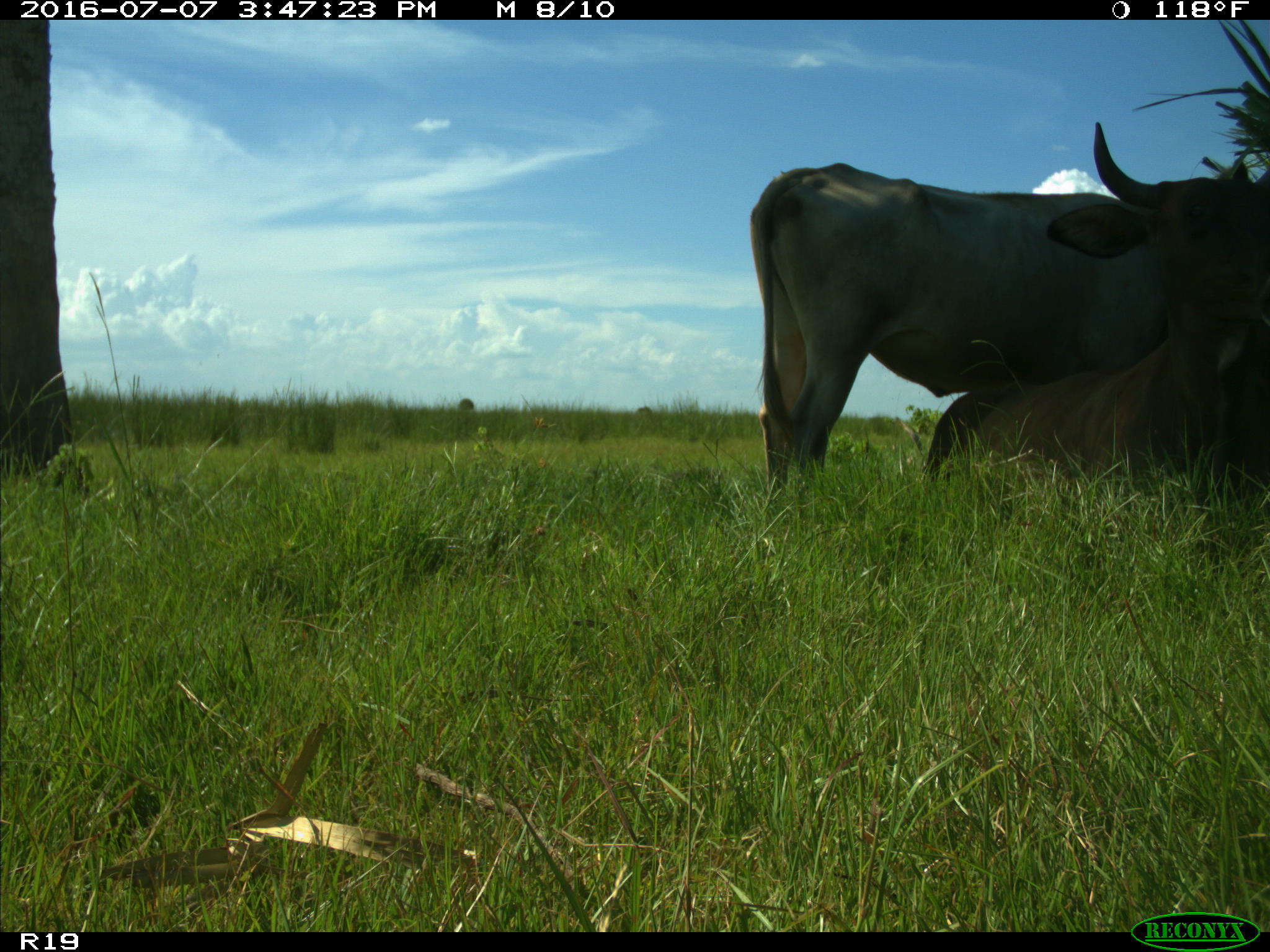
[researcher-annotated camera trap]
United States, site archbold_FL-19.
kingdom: Animalia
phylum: Chordata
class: Mammalia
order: Artiodactyla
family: Bovidae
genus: Bos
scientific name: Bos taurus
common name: domestic cow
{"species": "Bos taurus (domestic cow)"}